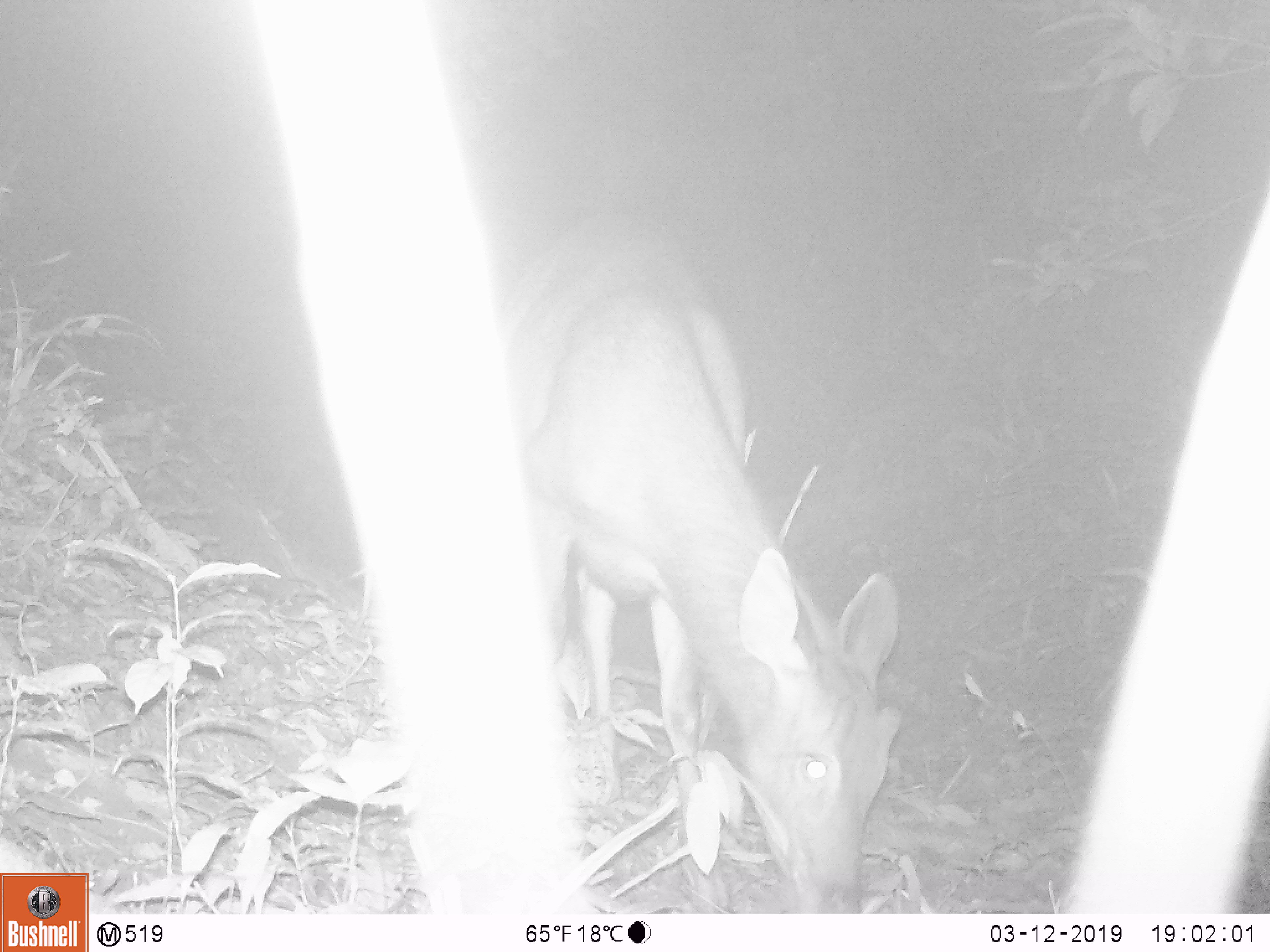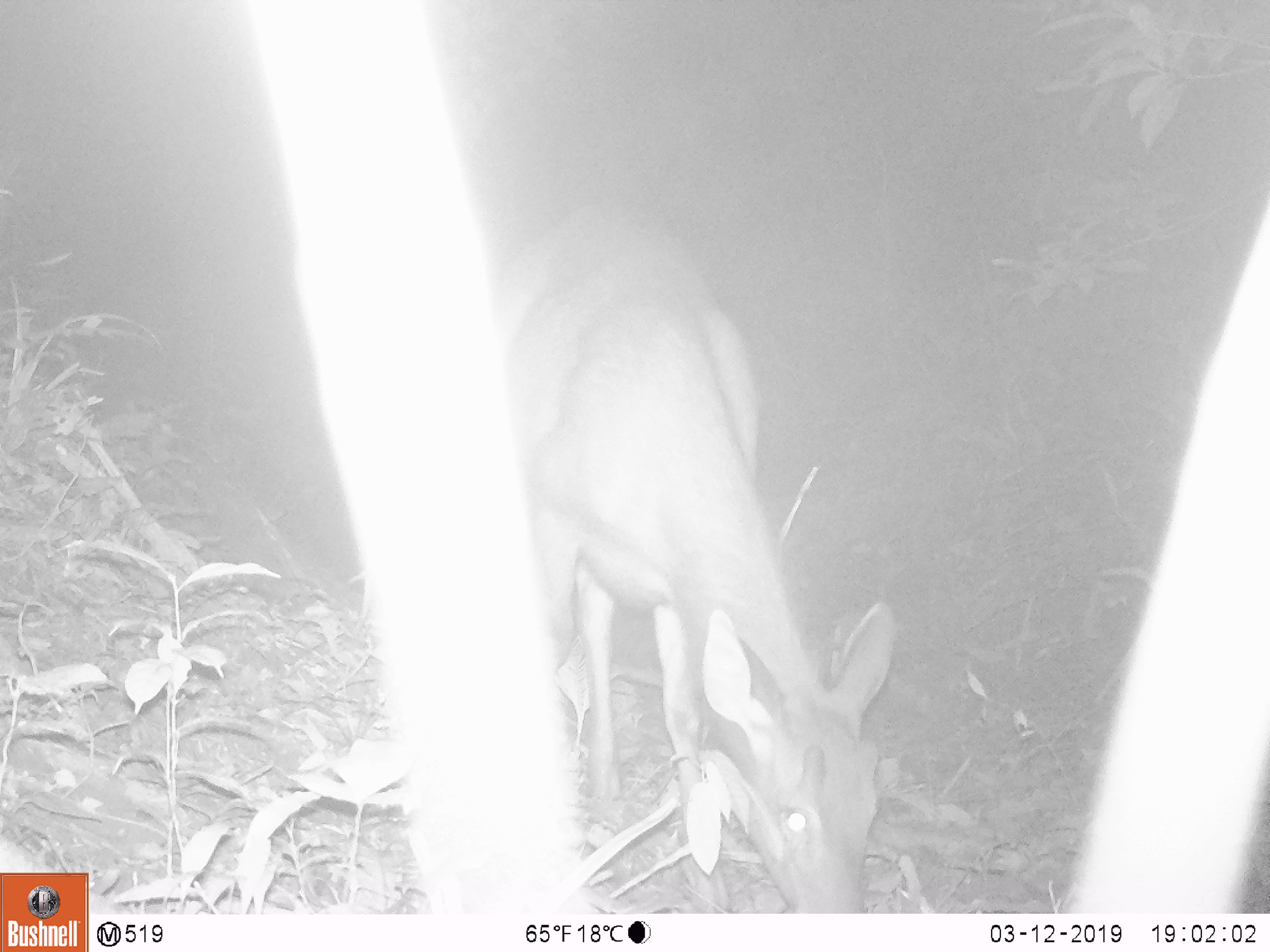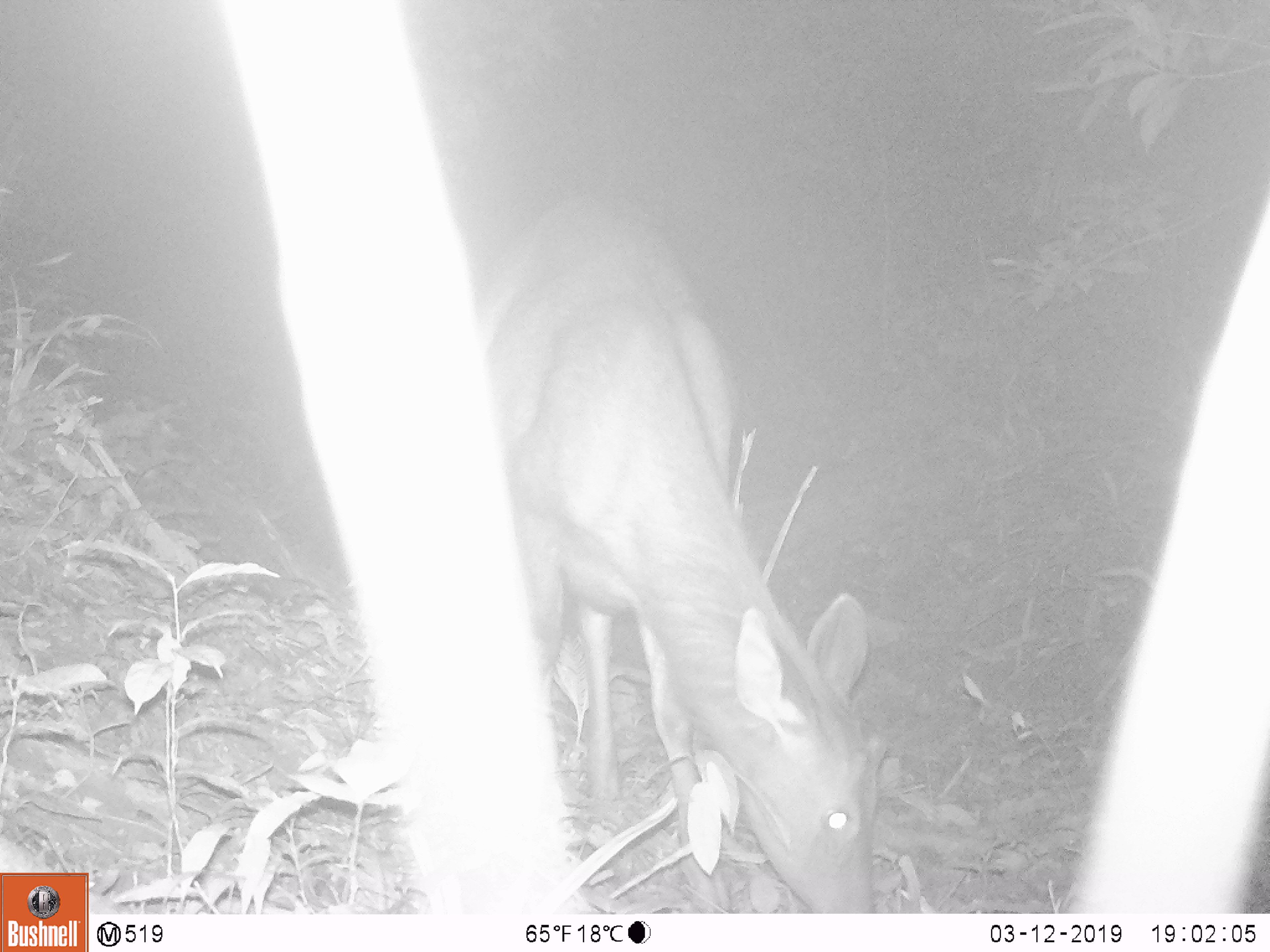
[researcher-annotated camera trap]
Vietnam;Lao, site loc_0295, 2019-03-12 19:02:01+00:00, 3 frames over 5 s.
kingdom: Animalia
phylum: Chordata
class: Mammalia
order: Artiodactyla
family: Cervidae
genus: Rusa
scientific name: Rusa unicolor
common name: sambar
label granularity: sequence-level